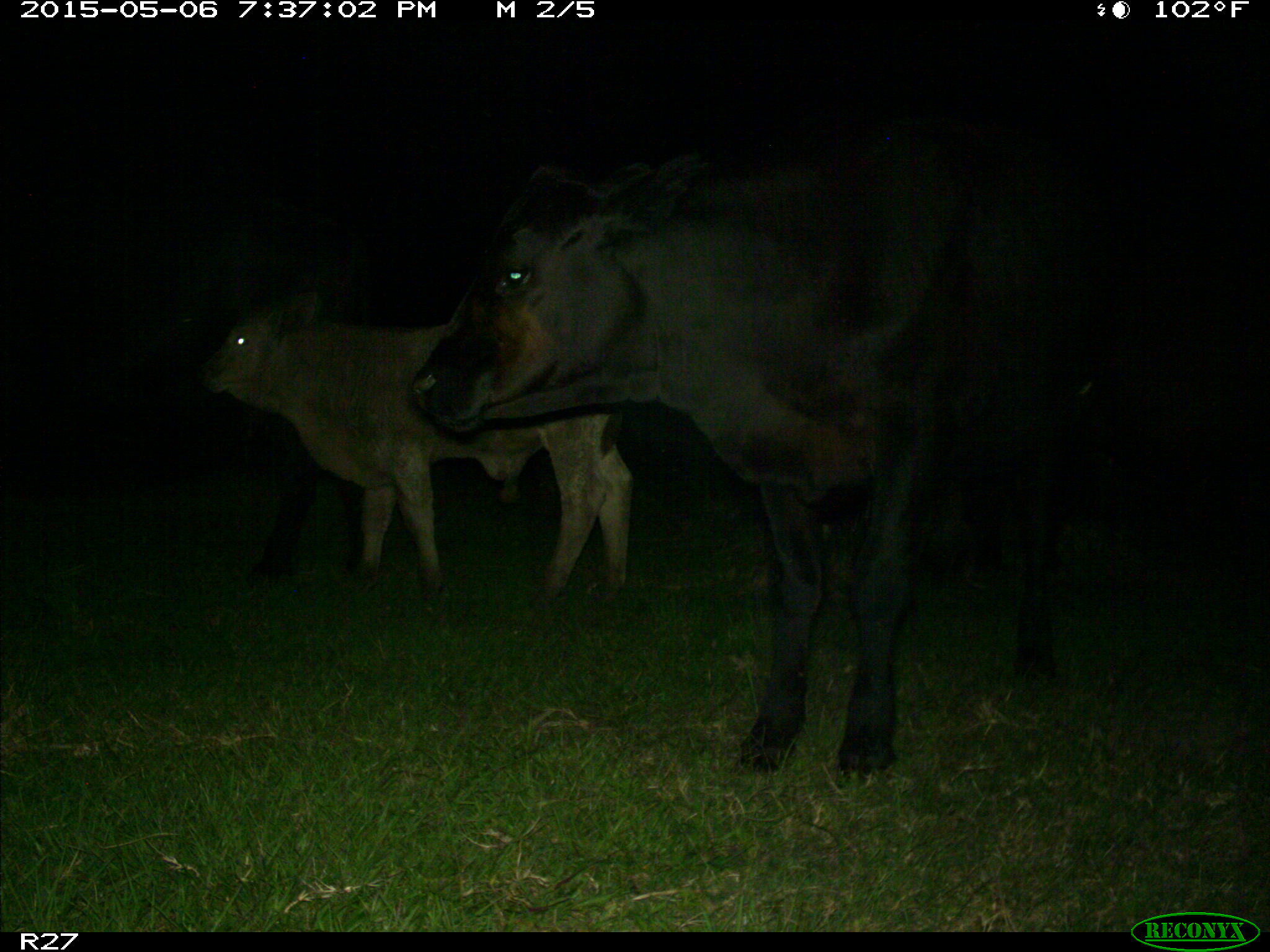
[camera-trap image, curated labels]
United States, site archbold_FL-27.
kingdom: Animalia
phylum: Chordata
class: Mammalia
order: Artiodactyla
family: Bovidae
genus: Bos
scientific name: Bos taurus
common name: domestic cow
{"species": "Bos taurus (domestic cow)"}